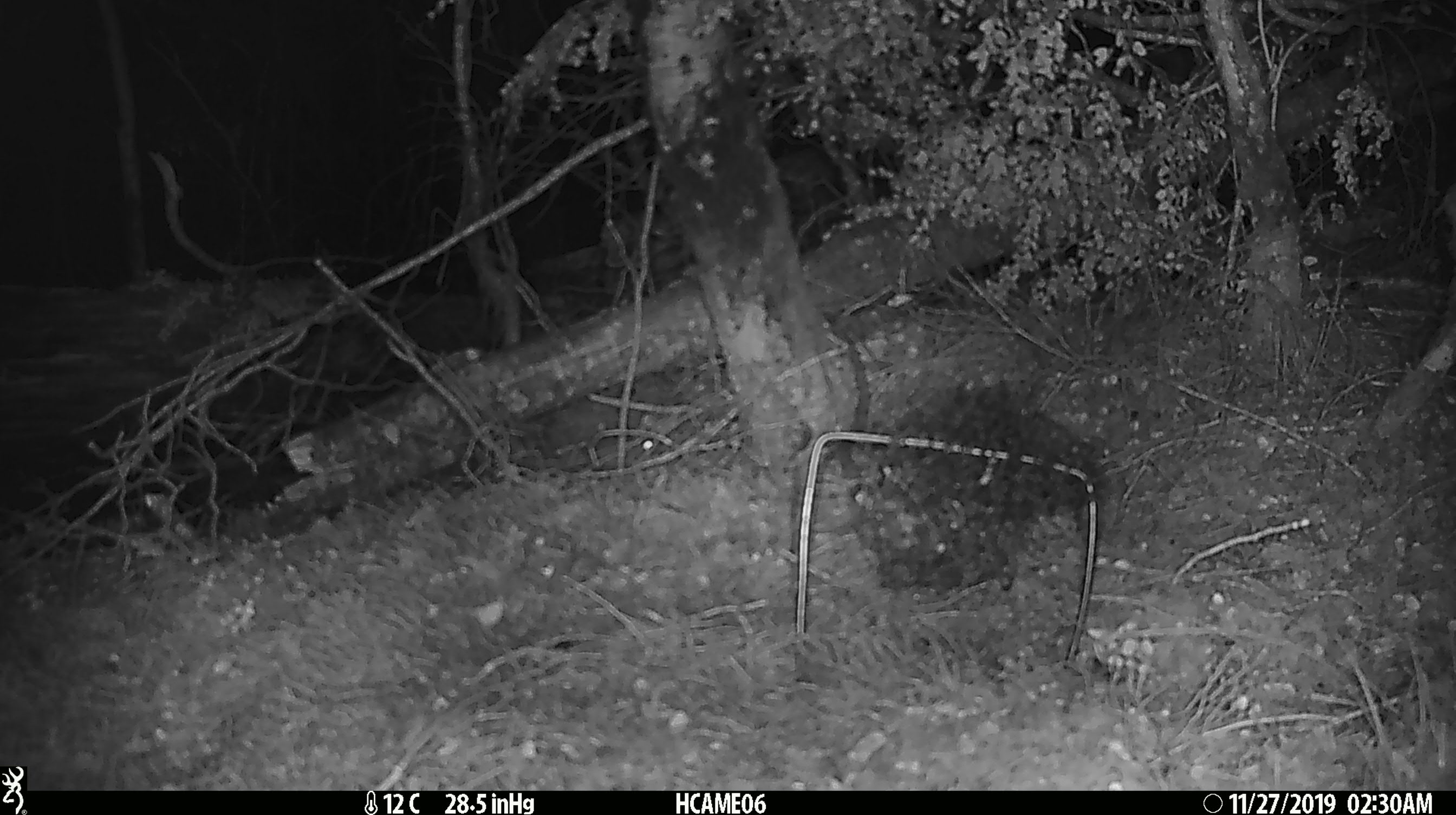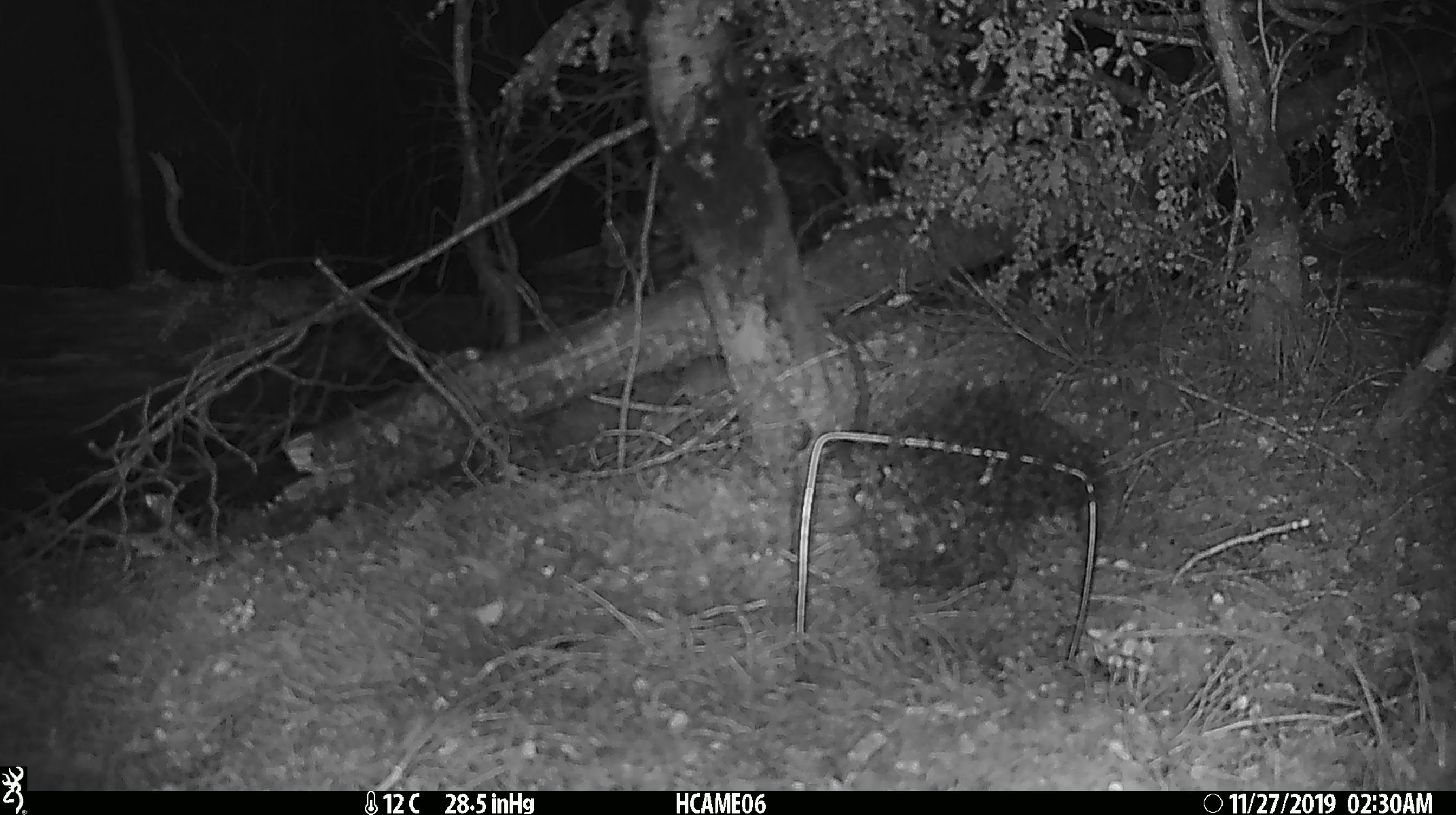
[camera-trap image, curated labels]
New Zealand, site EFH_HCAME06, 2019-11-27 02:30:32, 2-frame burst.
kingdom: Animalia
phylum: Chordata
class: Mammalia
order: Rodentia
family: Muridae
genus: Mus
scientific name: Mus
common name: mouse